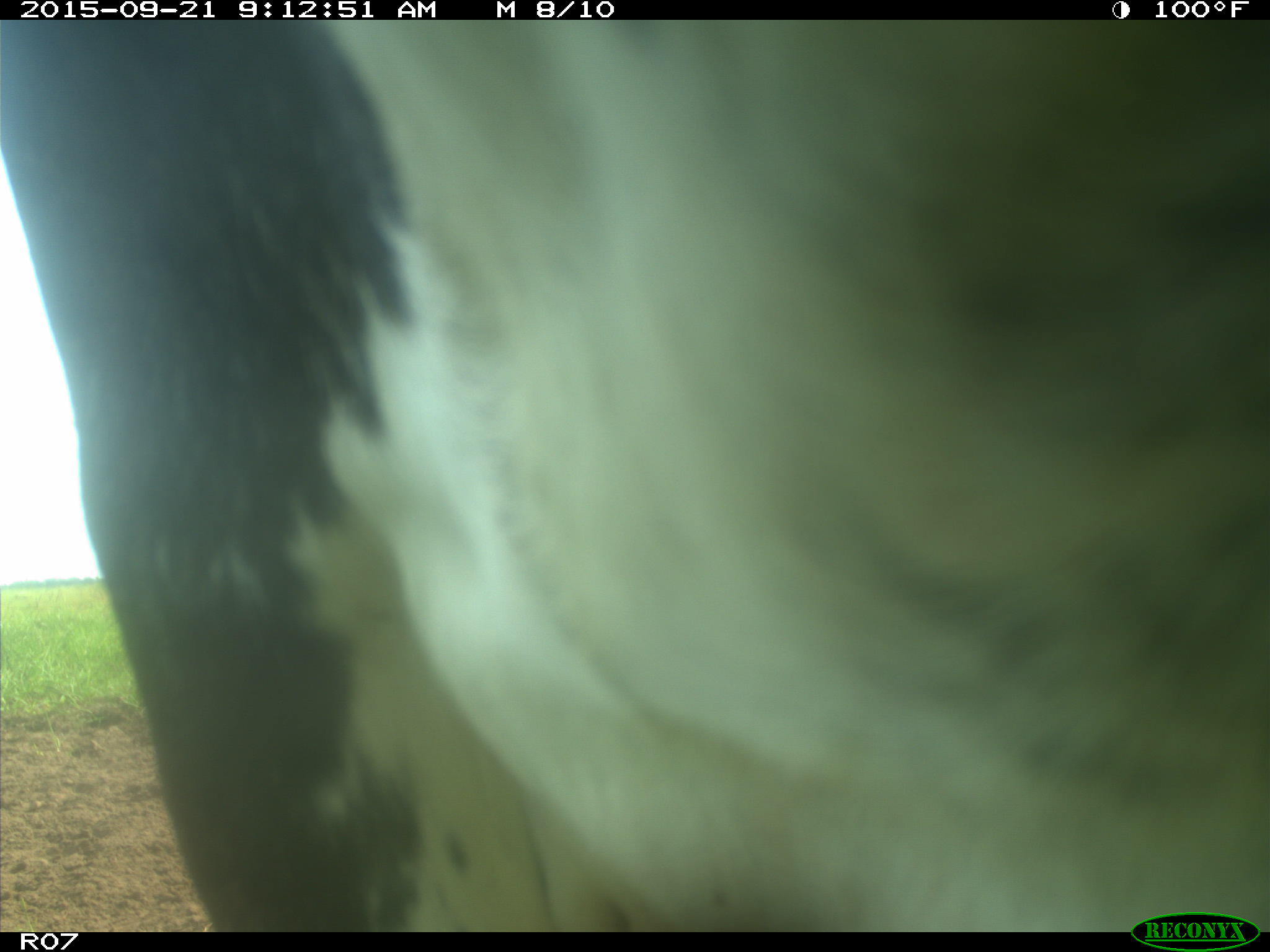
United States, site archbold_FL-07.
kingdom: Animalia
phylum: Chordata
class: Mammalia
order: Artiodactyla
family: Bovidae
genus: Bos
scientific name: Bos taurus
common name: domestic cow